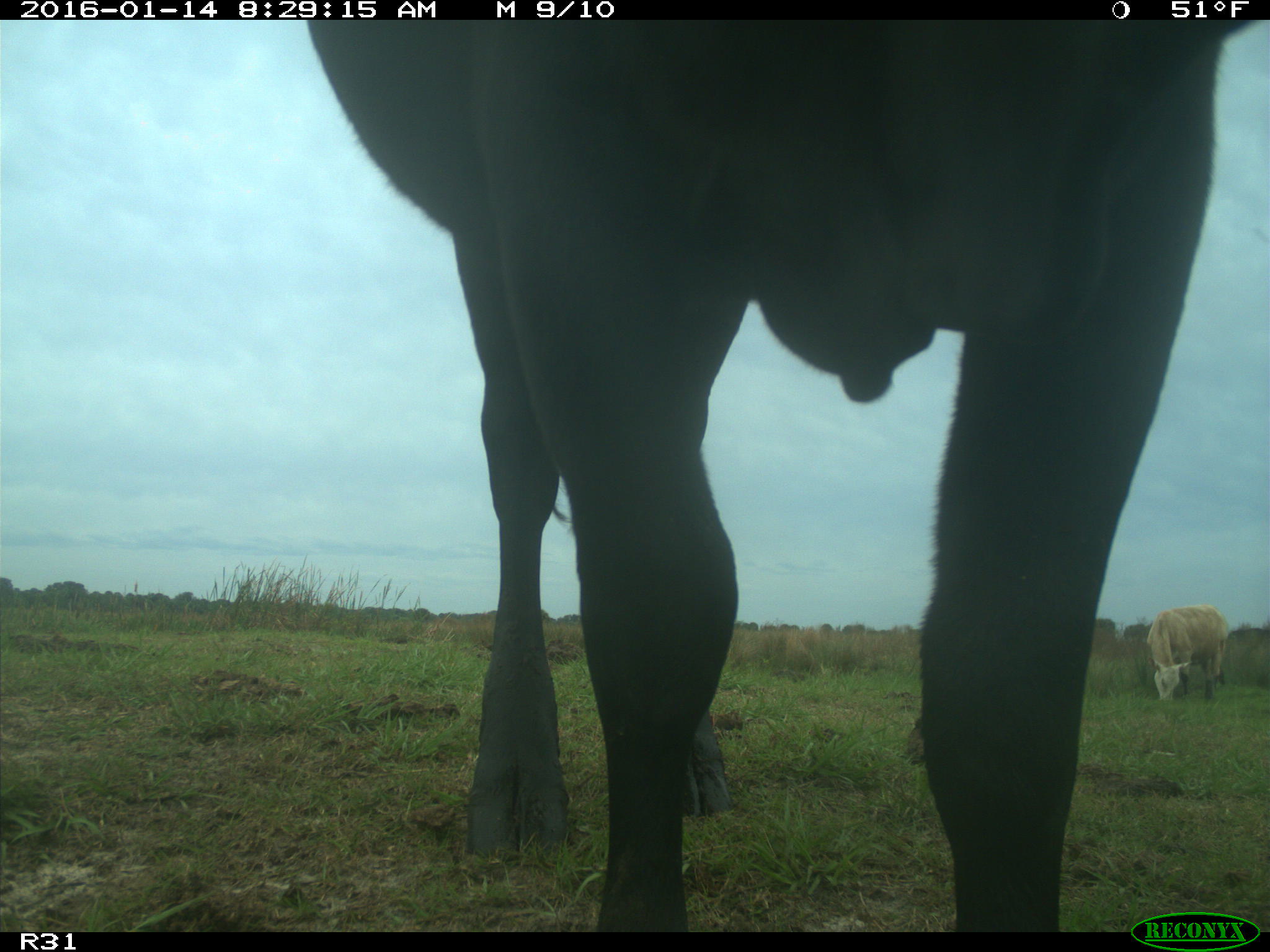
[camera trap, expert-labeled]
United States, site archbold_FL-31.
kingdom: Animalia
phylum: Chordata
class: Mammalia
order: Artiodactyla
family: Bovidae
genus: Bos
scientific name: Bos taurus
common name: domestic cow